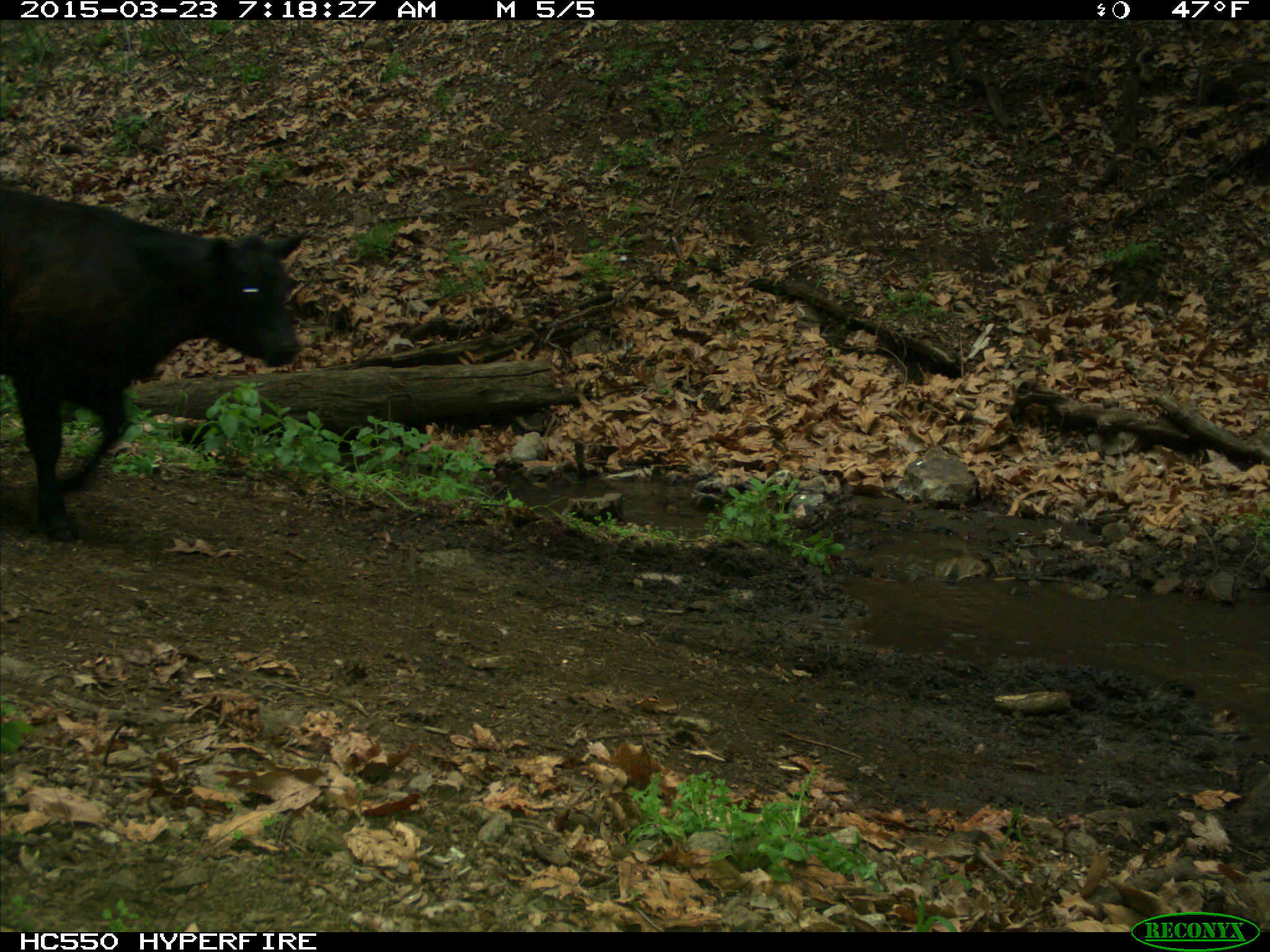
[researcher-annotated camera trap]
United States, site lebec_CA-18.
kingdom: Animalia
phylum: Chordata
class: Mammalia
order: Artiodactyla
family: Bovidae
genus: Bos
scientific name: Bos taurus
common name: domestic cow